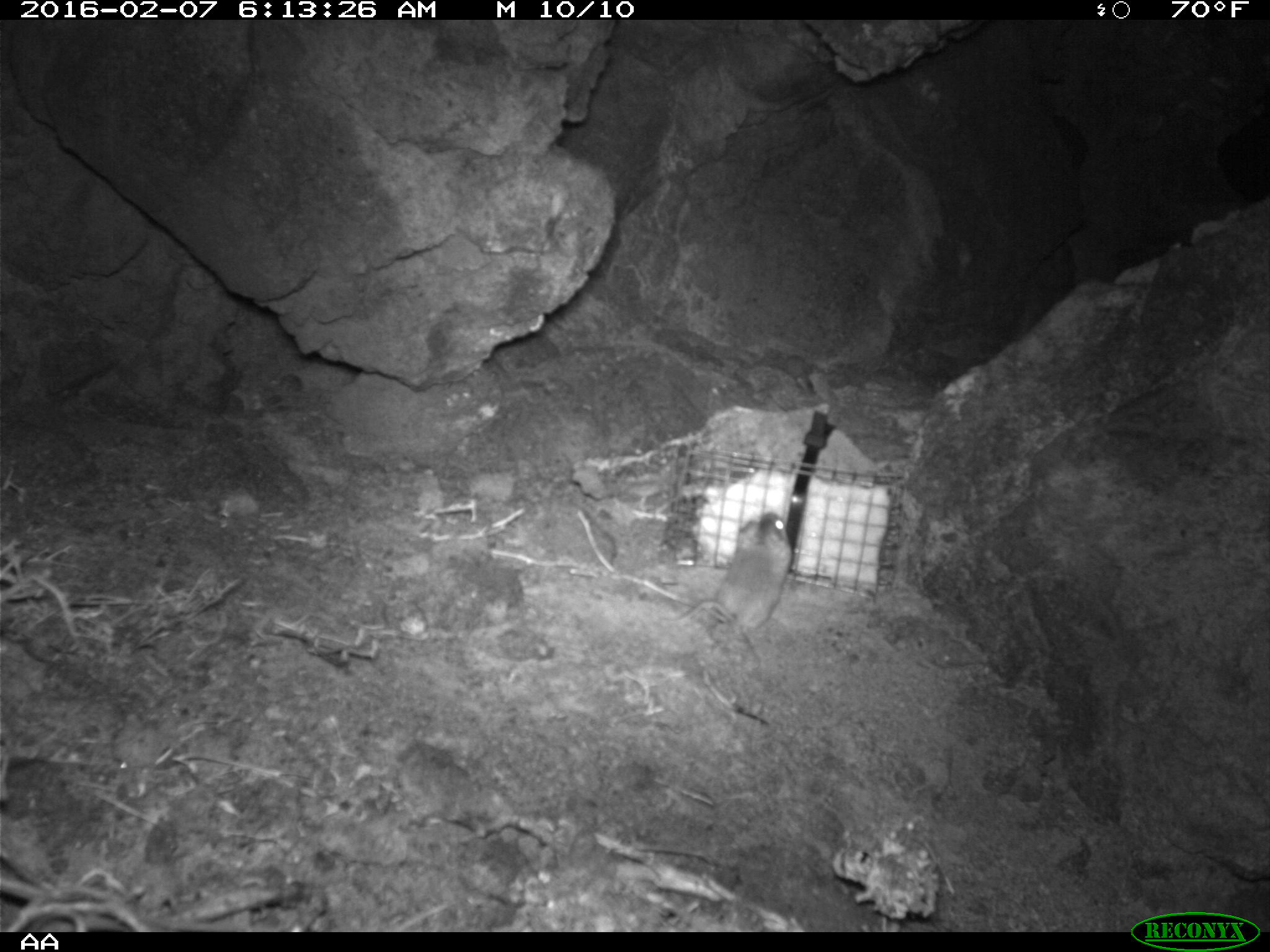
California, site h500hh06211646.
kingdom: Animalia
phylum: Chordata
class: Mammalia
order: Rodentia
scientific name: Rodentia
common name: rodent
Rodent (Rodentia).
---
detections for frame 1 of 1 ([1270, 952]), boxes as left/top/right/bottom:
rodent: 662/511/791/640